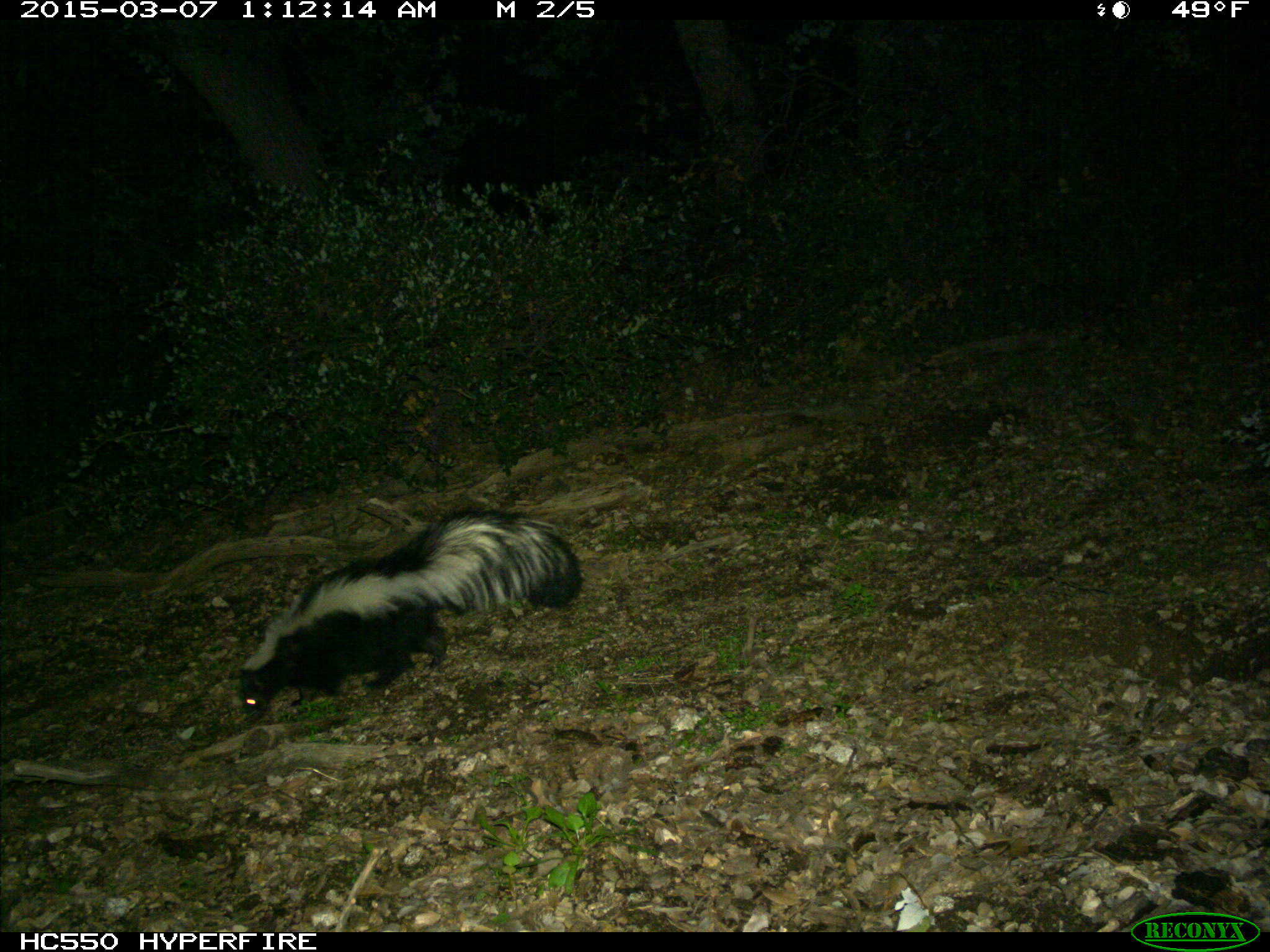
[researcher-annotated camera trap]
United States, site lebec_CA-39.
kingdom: Animalia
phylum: Chordata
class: Mammalia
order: Carnivora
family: Mephitidae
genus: Mephitis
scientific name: Mephitis mephitis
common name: striped skunk